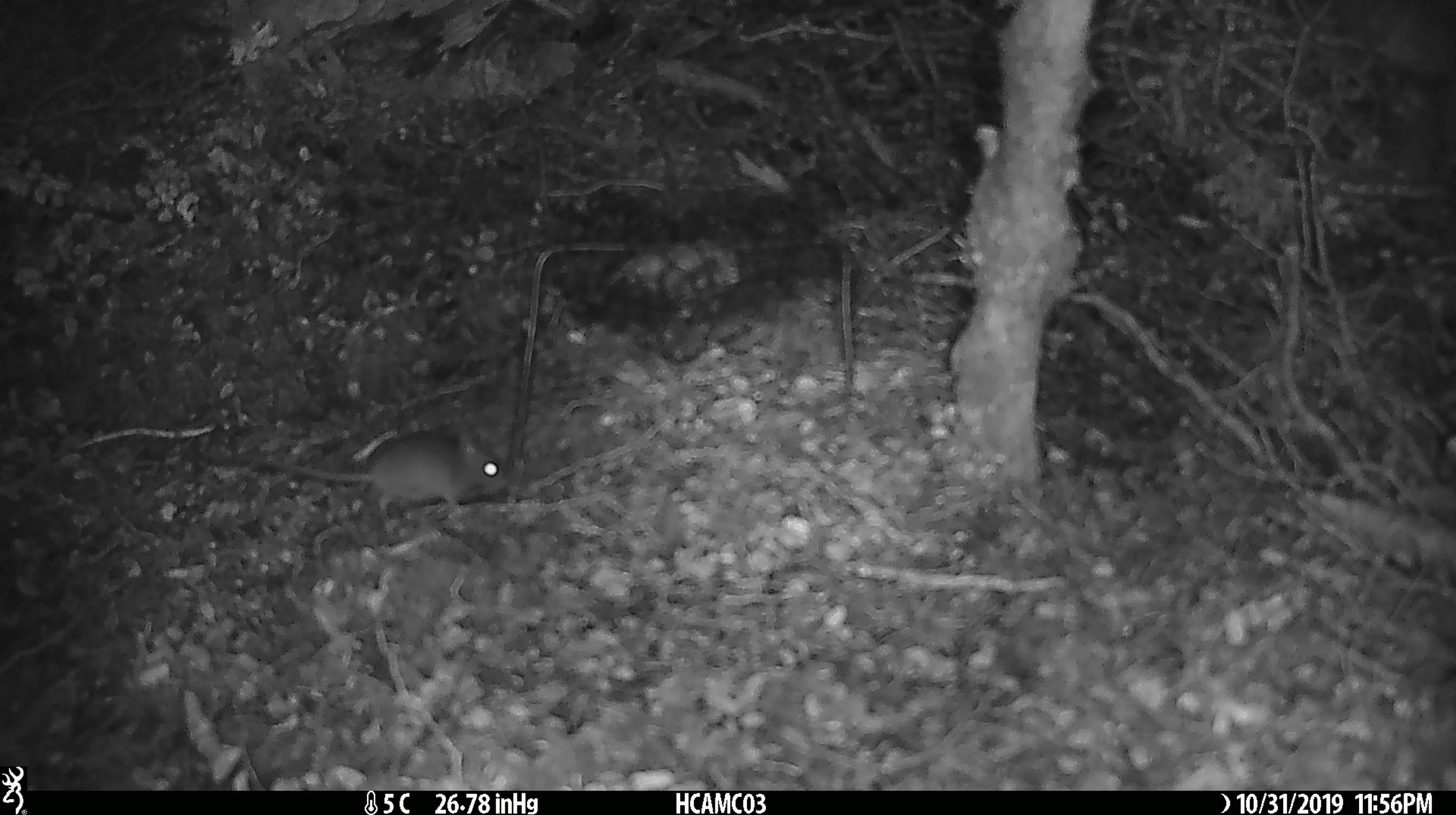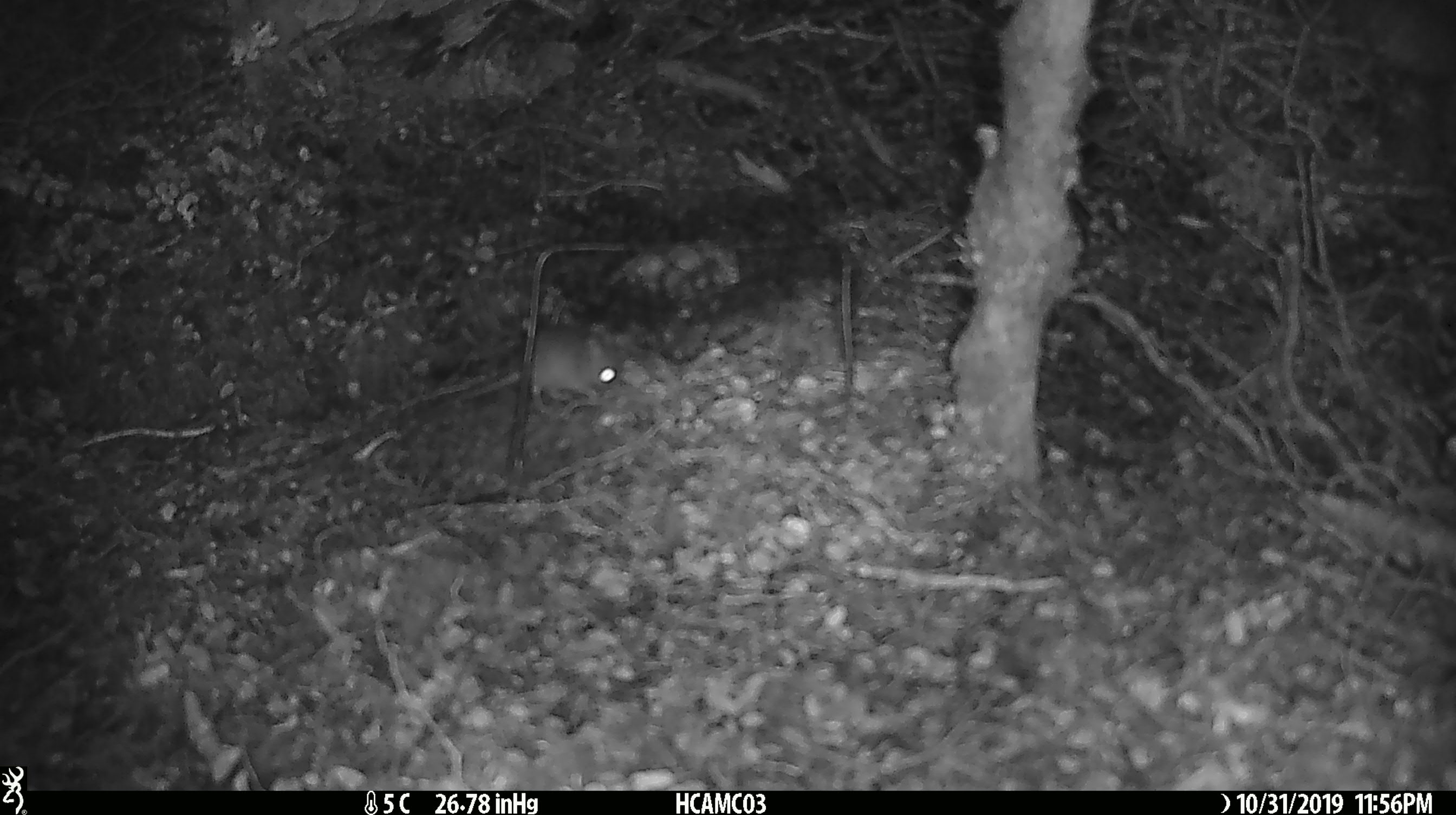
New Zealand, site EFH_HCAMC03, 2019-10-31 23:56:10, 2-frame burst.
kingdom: Animalia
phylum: Chordata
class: Mammalia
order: Rodentia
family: Muridae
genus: Mus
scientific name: Mus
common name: mouse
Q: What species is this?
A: Mouse (Mus).